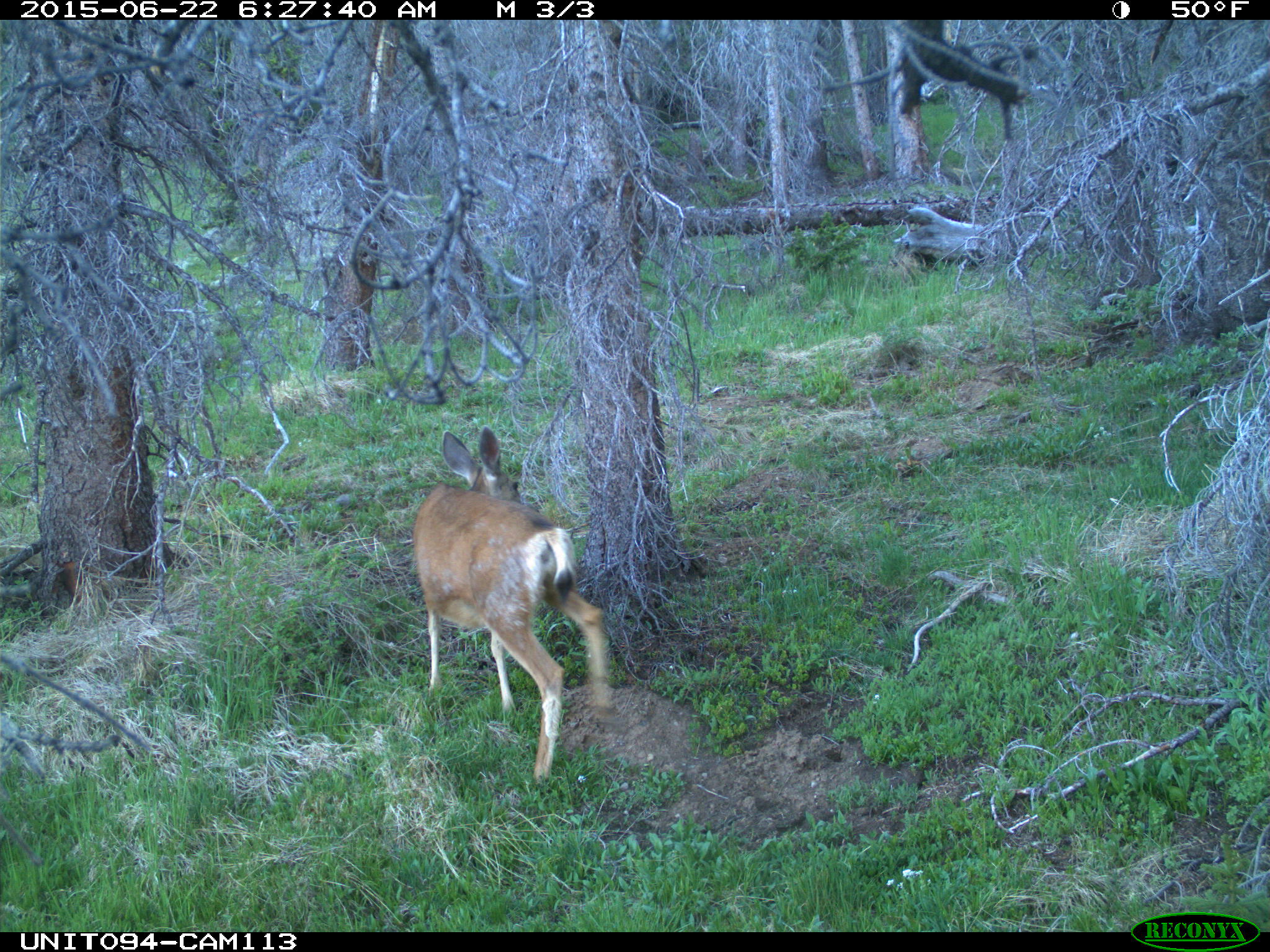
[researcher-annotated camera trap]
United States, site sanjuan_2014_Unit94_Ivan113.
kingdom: Animalia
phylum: Chordata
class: Mammalia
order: Artiodactyla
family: Cervidae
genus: Odocoileus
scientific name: Odocoileus hemionus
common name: mule deer